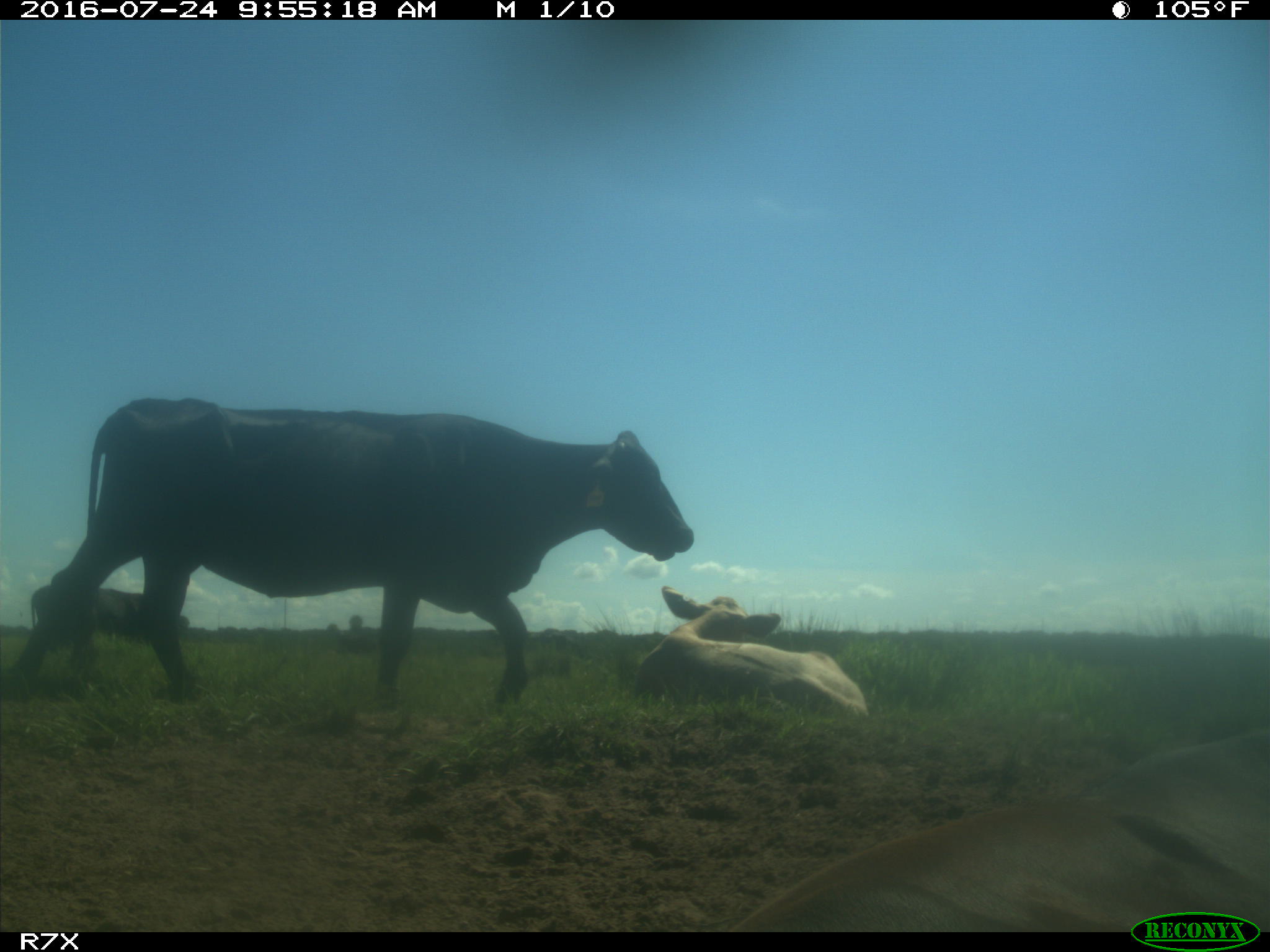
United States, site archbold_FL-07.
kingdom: Animalia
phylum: Chordata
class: Mammalia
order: Artiodactyla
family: Bovidae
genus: Bos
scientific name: Bos taurus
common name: domestic cow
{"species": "Bos taurus (domestic cow)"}